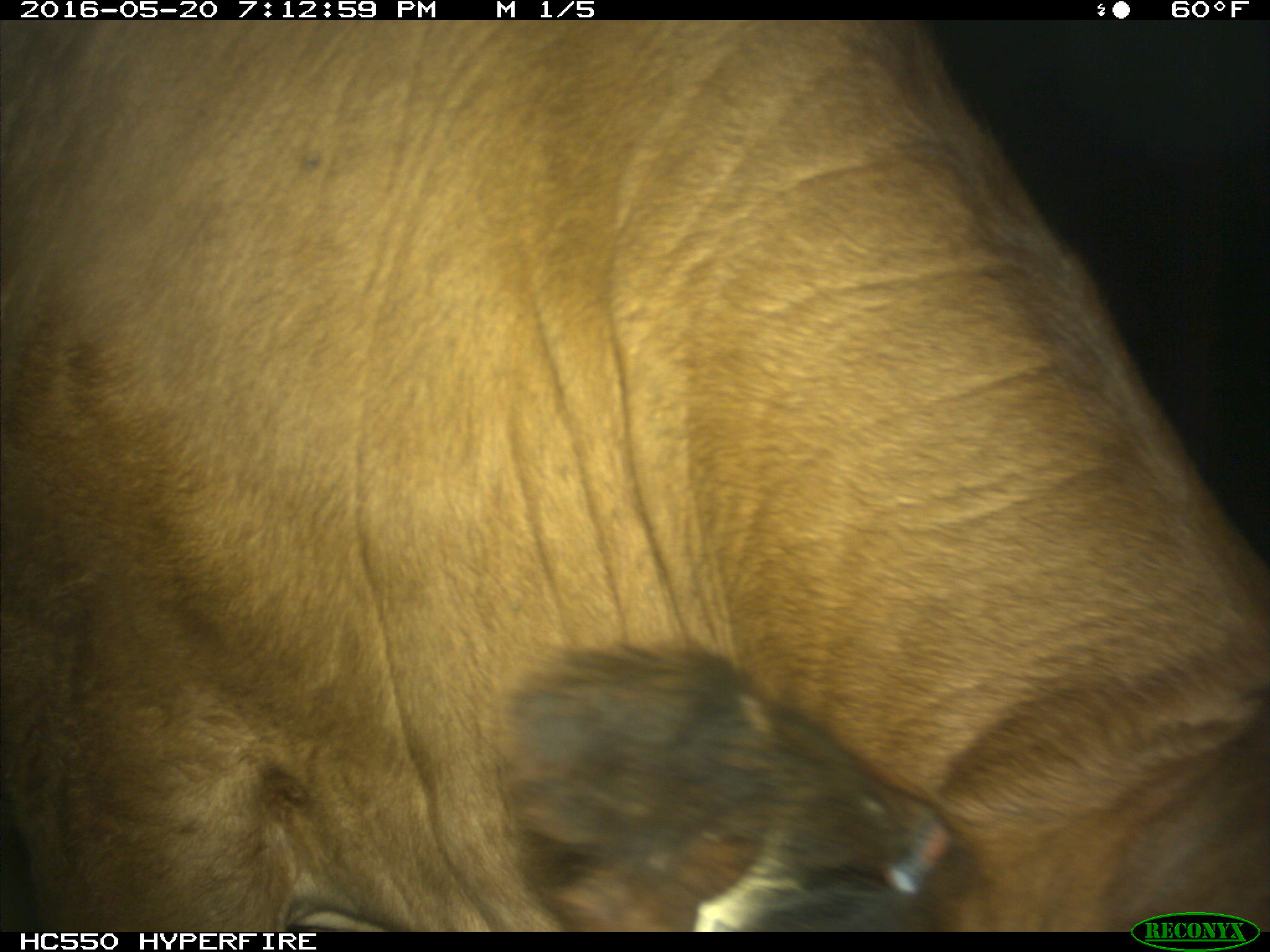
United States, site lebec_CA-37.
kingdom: Animalia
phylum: Chordata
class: Mammalia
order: Artiodactyla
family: Bovidae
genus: Bos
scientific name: Bos taurus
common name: domestic cow